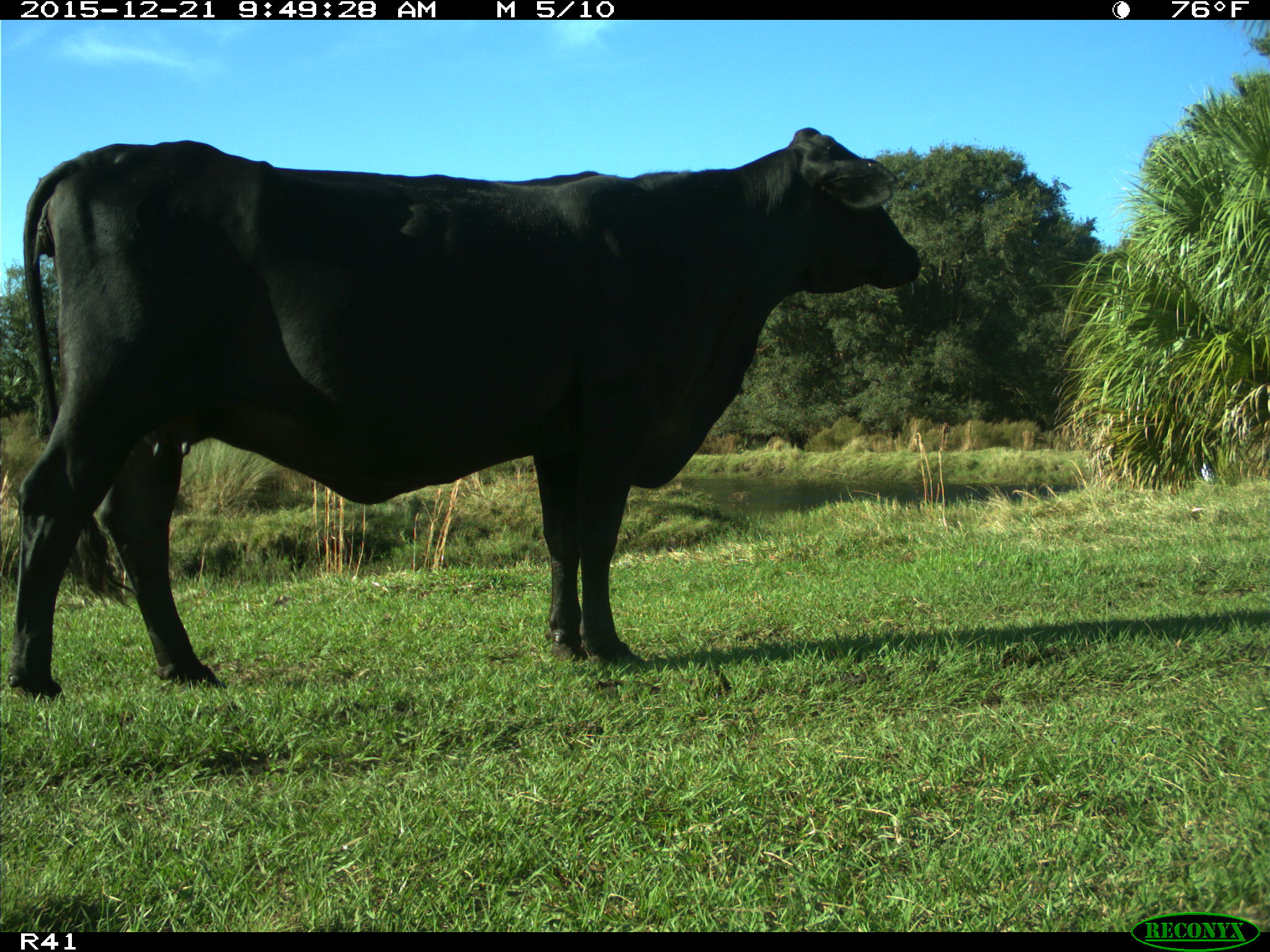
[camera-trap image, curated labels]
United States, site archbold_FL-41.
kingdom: Animalia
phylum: Chordata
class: Mammalia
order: Artiodactyla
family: Bovidae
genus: Bos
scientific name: Bos taurus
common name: domestic cow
Bos taurus (domestic cow).